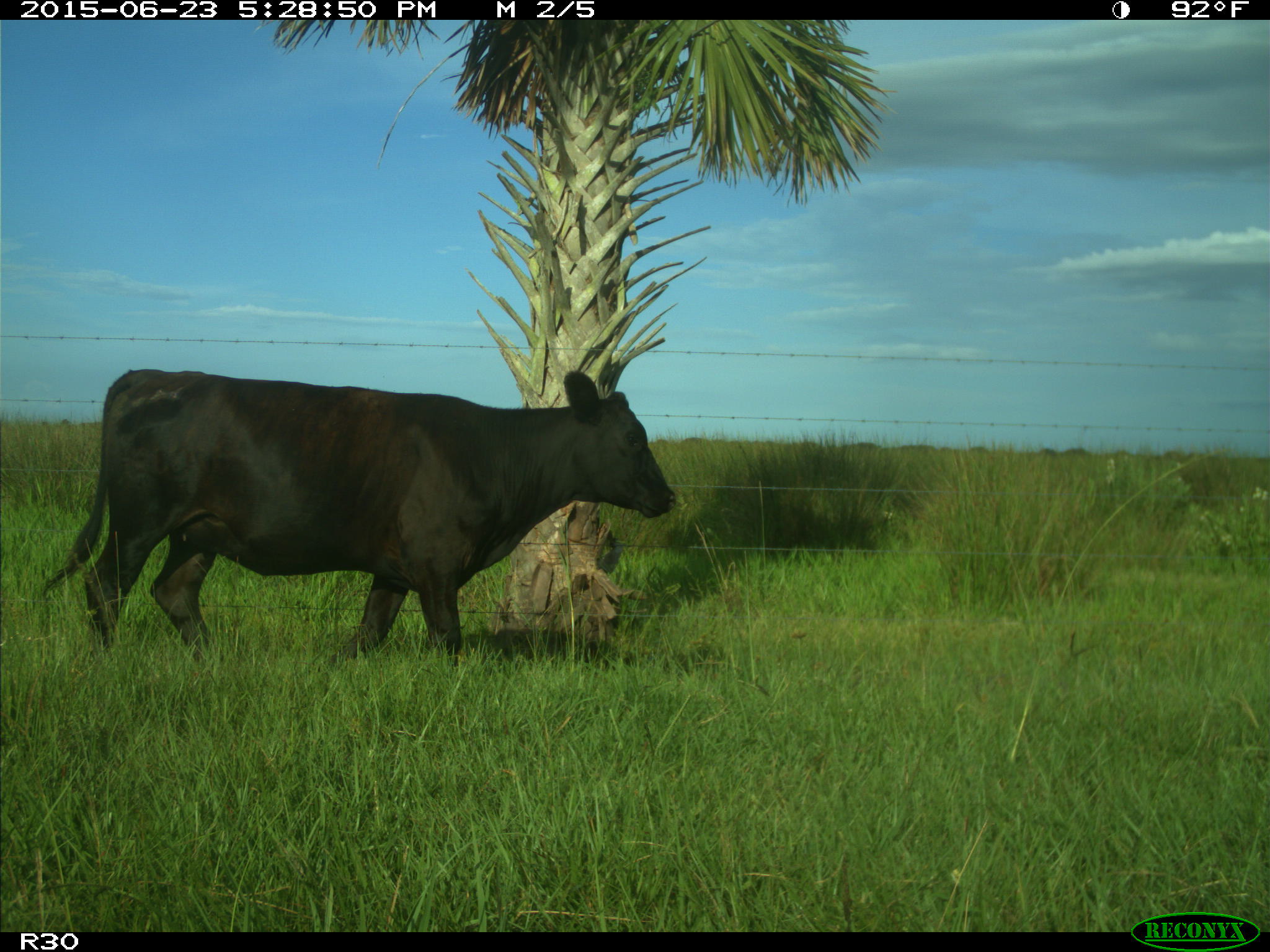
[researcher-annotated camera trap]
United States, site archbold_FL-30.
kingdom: Animalia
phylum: Chordata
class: Mammalia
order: Artiodactyla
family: Bovidae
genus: Bos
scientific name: Bos taurus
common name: domestic cow